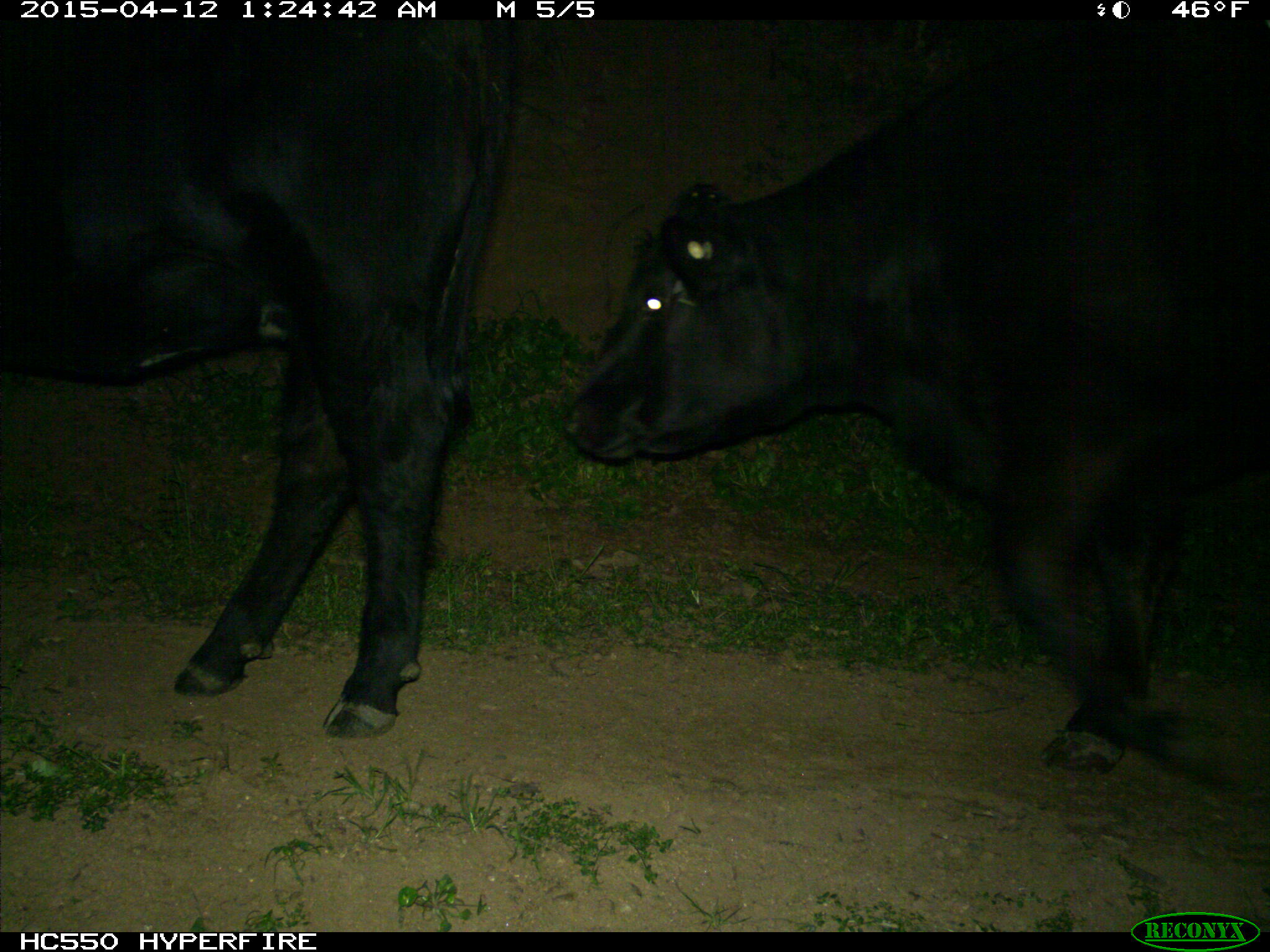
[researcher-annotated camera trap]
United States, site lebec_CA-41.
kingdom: Animalia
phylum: Chordata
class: Mammalia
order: Artiodactyla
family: Bovidae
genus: Bos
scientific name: Bos taurus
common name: domestic cow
Bos taurus (domestic cow).